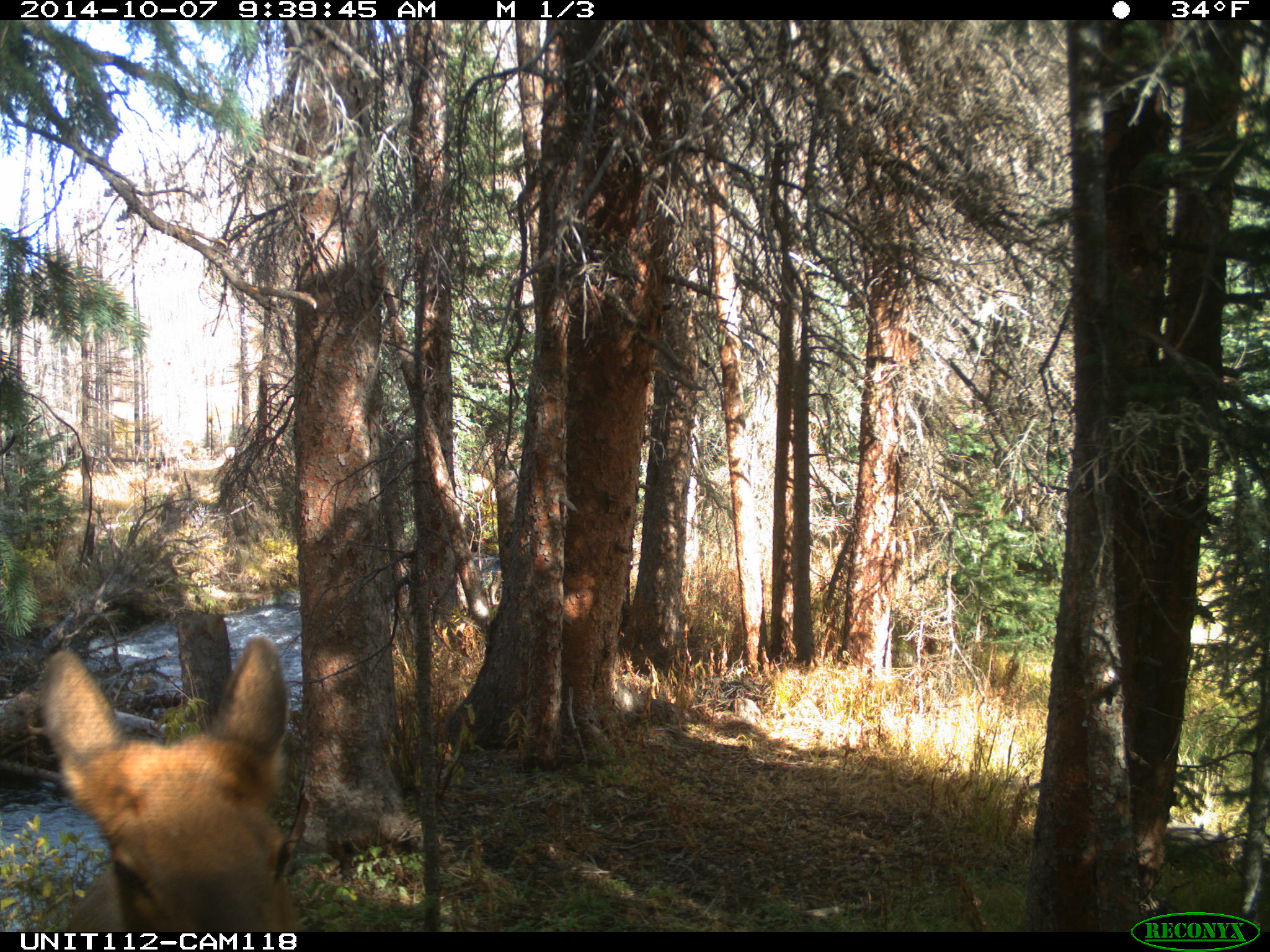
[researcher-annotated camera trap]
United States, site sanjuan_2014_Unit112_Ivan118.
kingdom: Animalia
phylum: Chordata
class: Mammalia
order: Artiodactyla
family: Cervidae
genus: Cervus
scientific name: Cervus elaphus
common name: red deer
Cervus elaphus (red deer).